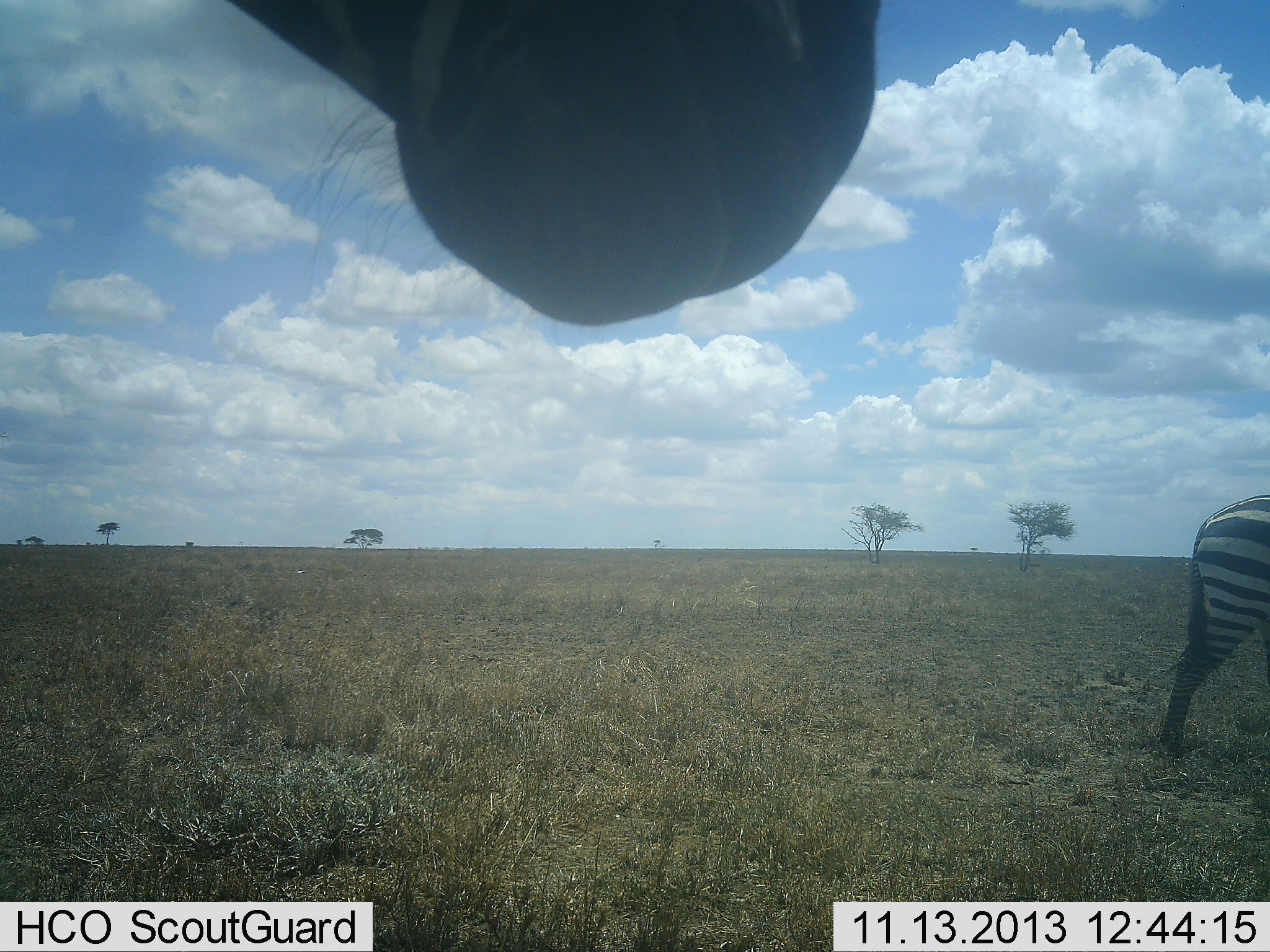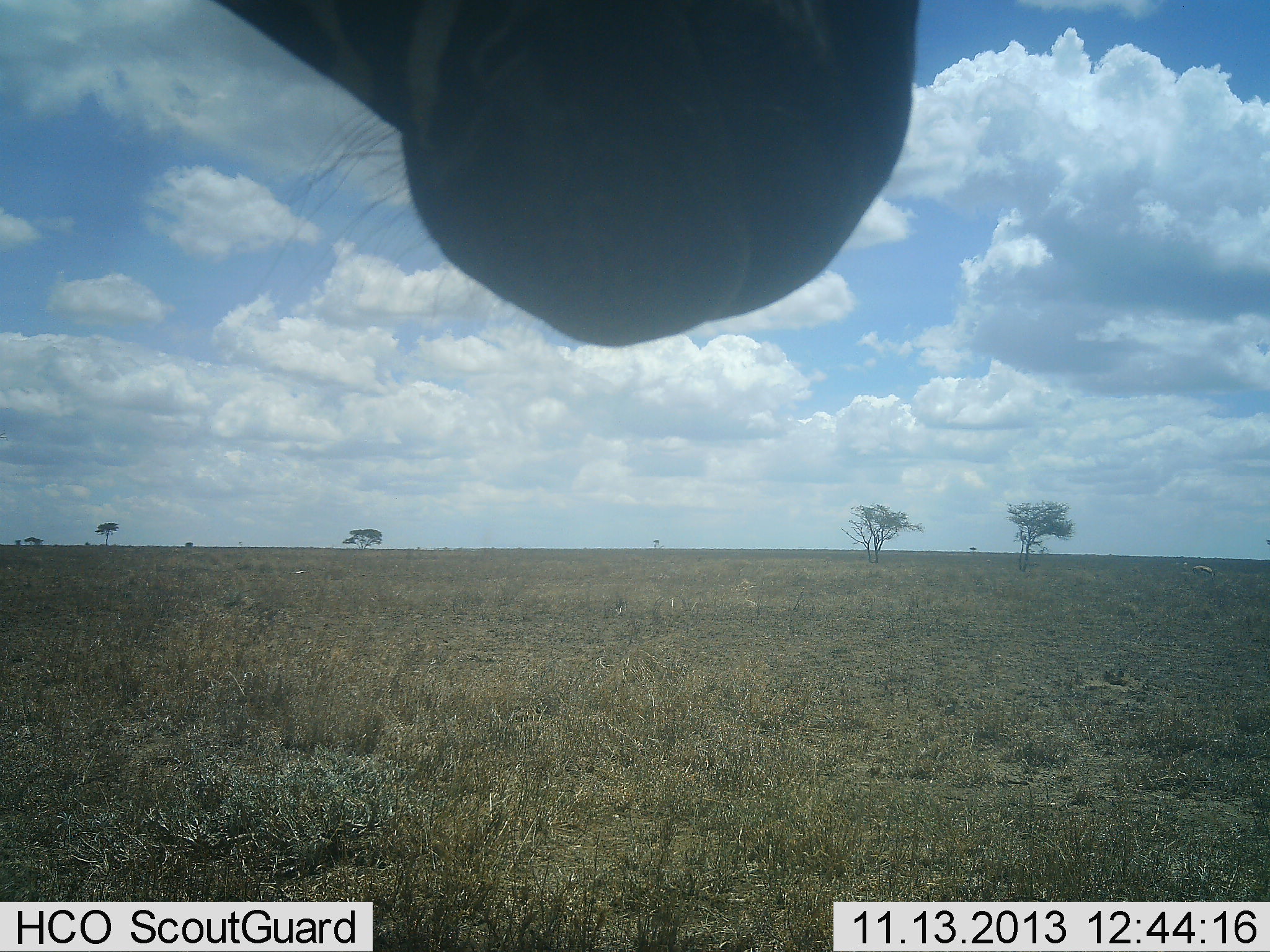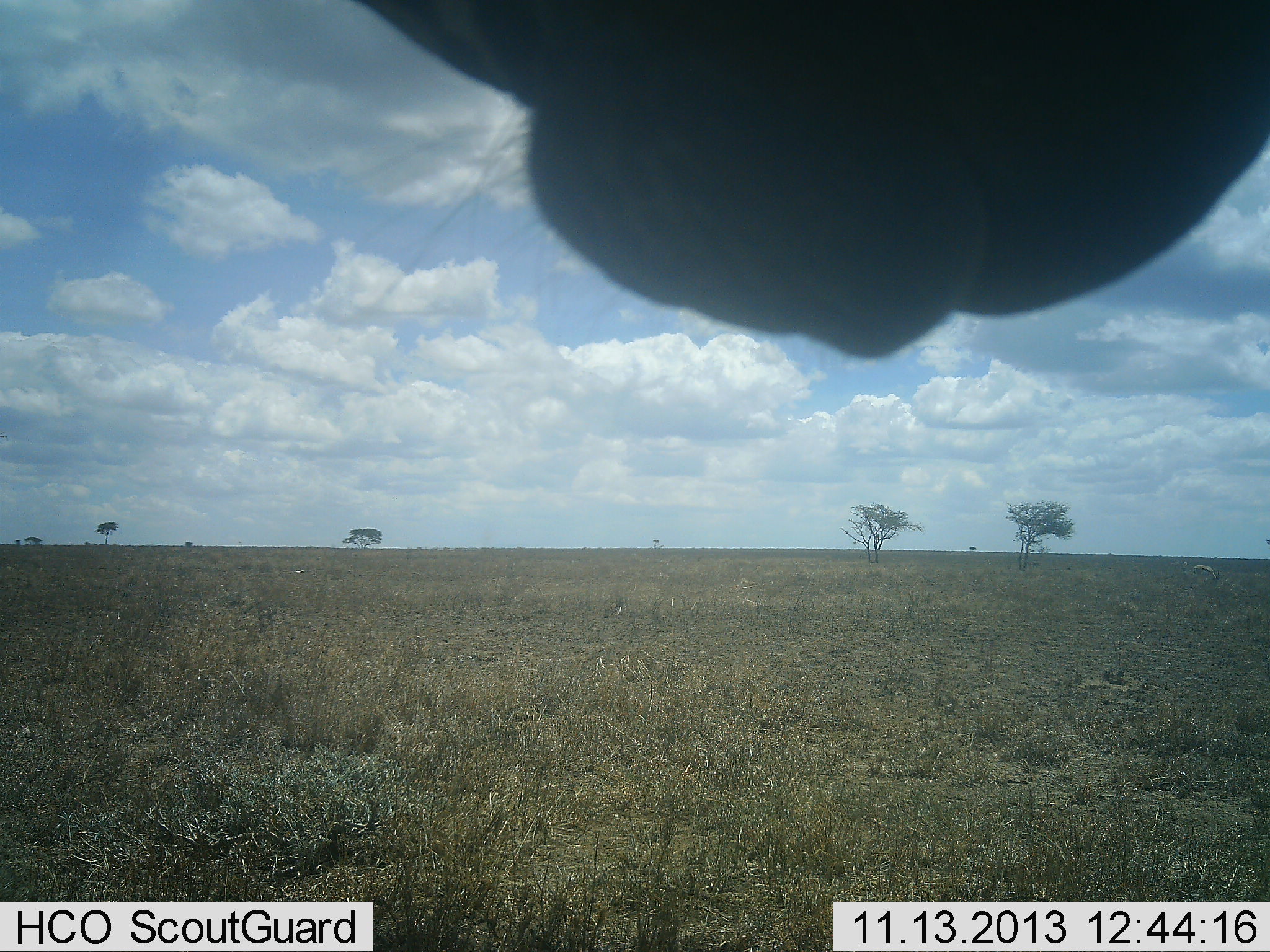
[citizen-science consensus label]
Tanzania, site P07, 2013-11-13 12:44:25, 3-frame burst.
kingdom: Animalia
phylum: Chordata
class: Mammalia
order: Perissodactyla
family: Equidae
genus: Equus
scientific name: Equus quagga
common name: plains zebra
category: zebra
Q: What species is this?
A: Zebra (plains zebra) (Equus quagga).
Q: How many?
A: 2.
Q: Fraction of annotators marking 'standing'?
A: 67%.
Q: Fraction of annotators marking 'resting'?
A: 0%.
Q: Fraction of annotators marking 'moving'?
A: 100%.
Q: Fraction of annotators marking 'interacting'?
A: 0%.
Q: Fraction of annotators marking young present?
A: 0%.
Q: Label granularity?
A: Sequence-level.